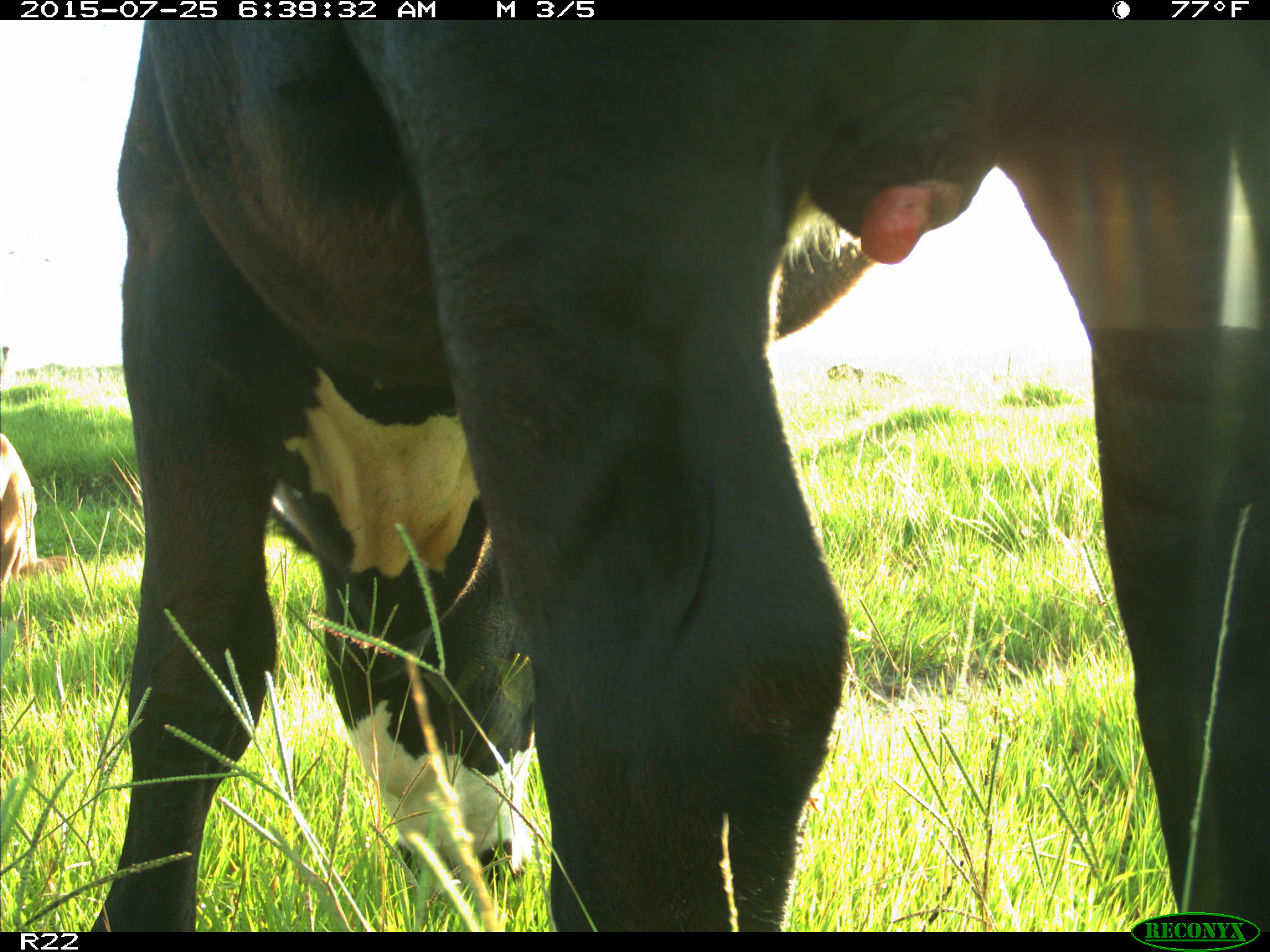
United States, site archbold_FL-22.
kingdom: Animalia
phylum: Chordata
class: Mammalia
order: Artiodactyla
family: Bovidae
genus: Bos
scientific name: Bos taurus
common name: domestic cow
Bos taurus (domestic cow).